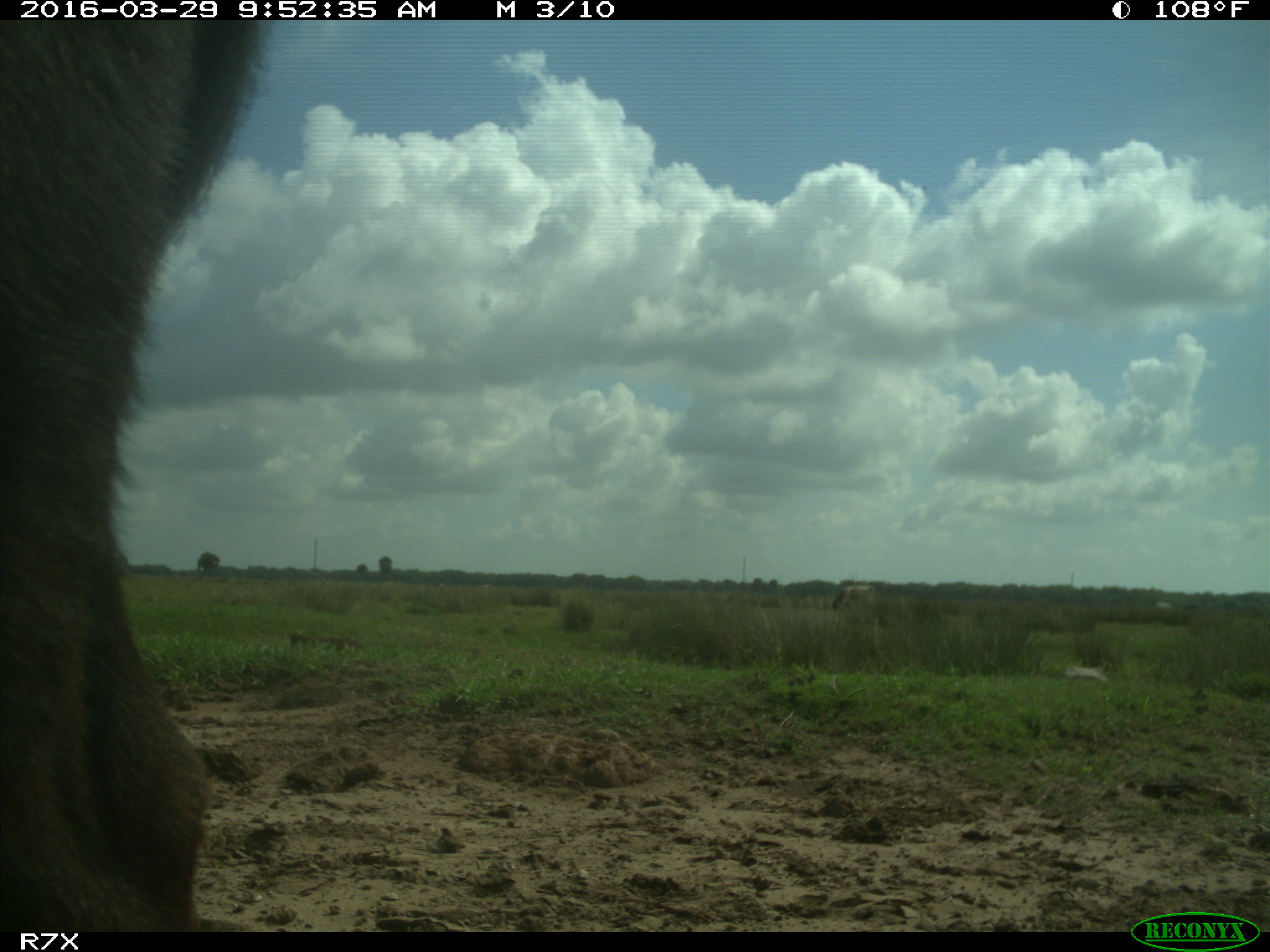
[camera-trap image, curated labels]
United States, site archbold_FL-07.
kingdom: Animalia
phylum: Chordata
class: Mammalia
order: Artiodactyla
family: Bovidae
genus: Bos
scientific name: Bos taurus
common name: domestic cow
Bos taurus (domestic cow).